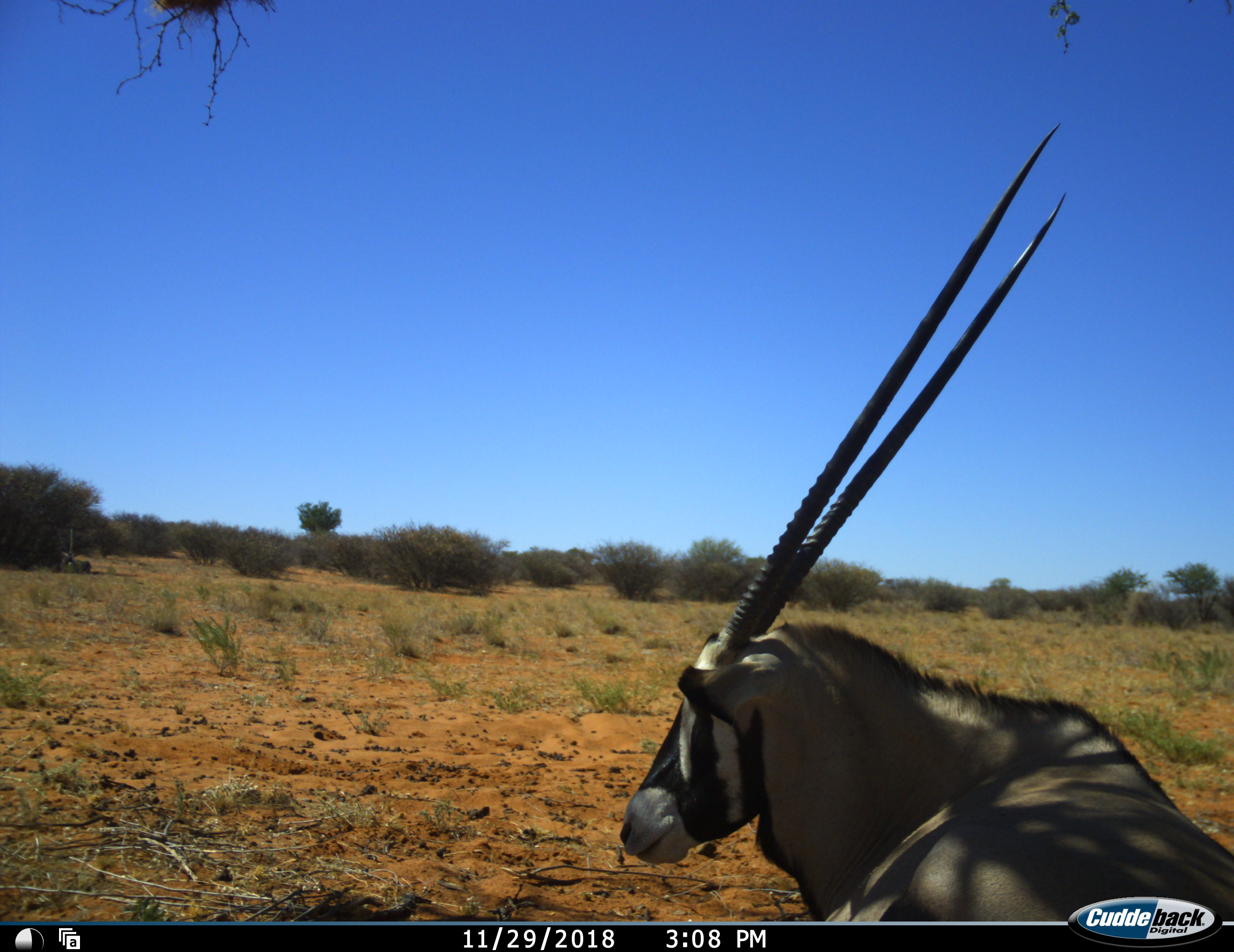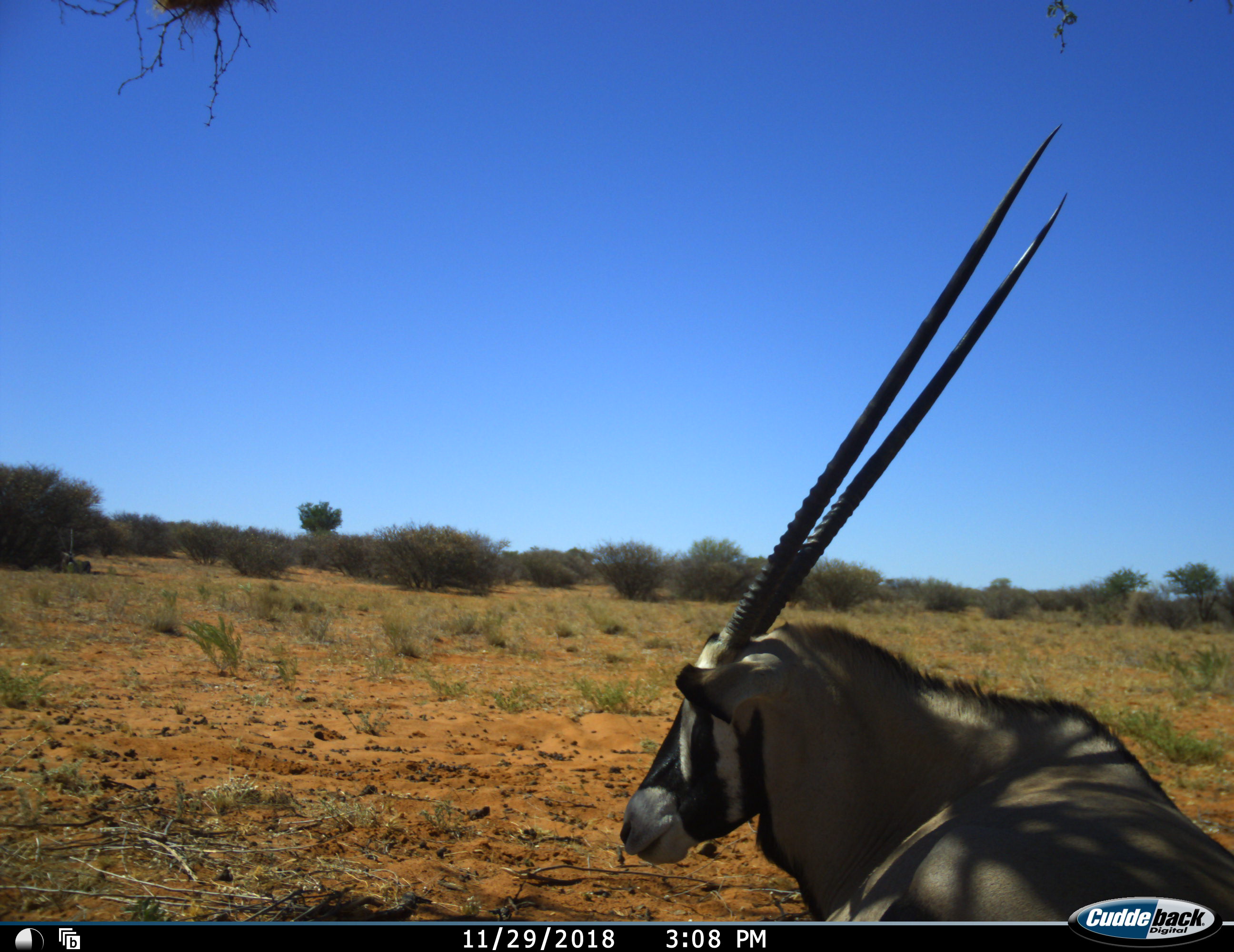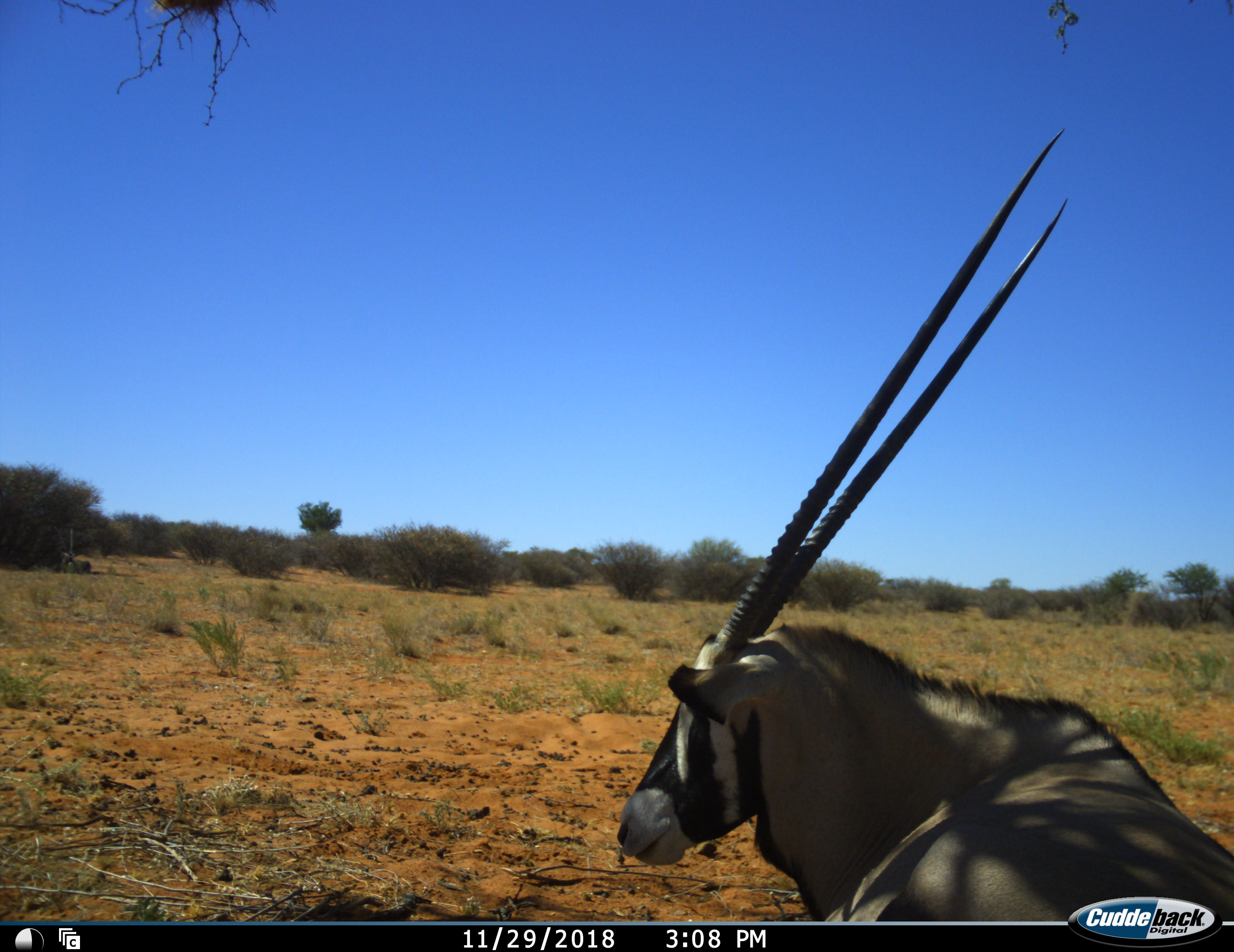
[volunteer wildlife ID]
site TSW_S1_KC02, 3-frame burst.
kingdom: Animalia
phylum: Chordata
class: Mammalia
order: Artiodactyla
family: Bovidae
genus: Oryx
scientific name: Oryx gazella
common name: gemsbok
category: oryx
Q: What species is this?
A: Oryx (gemsbok) (Oryx gazella).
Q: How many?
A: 1.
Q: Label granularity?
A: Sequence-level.